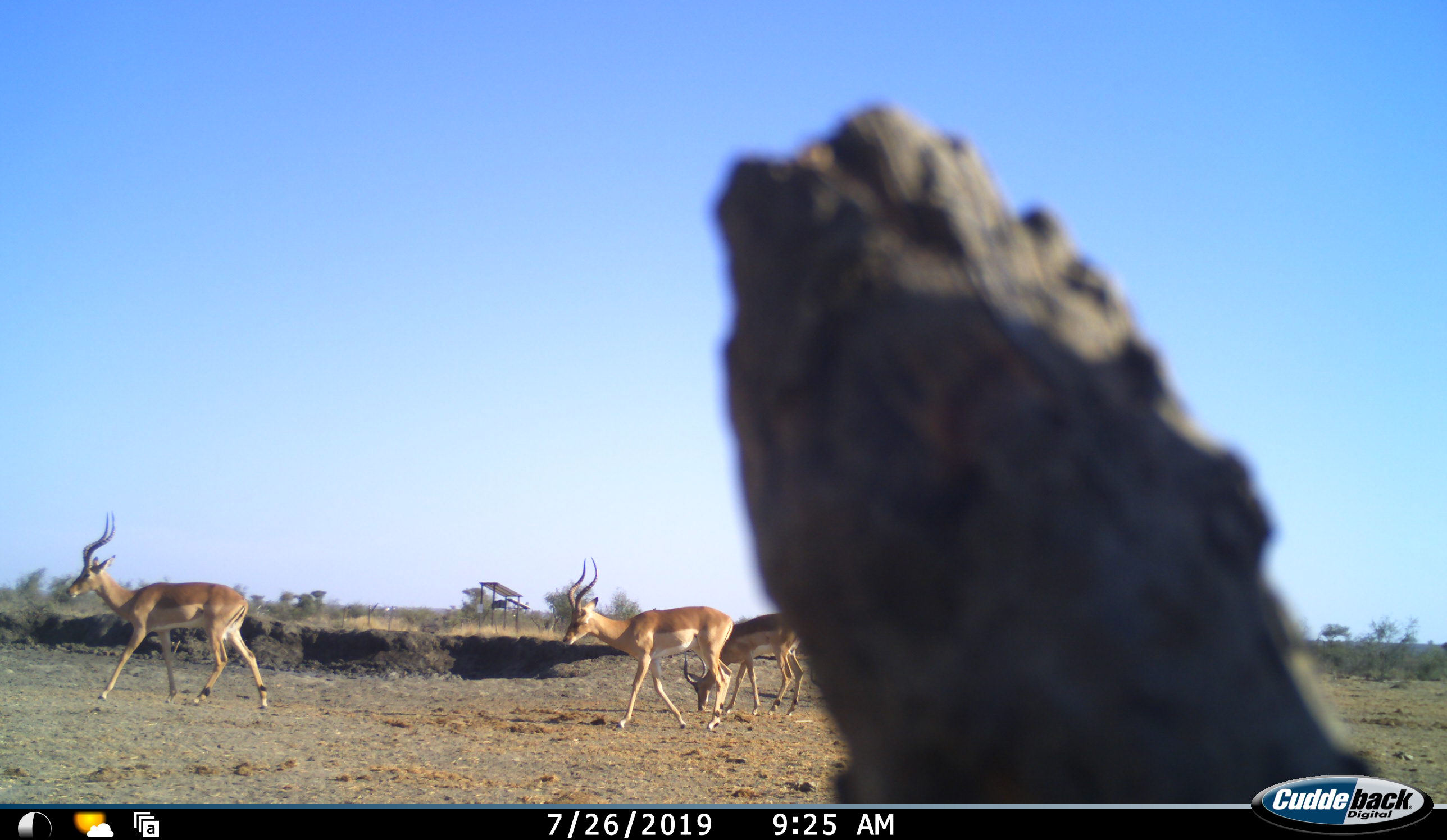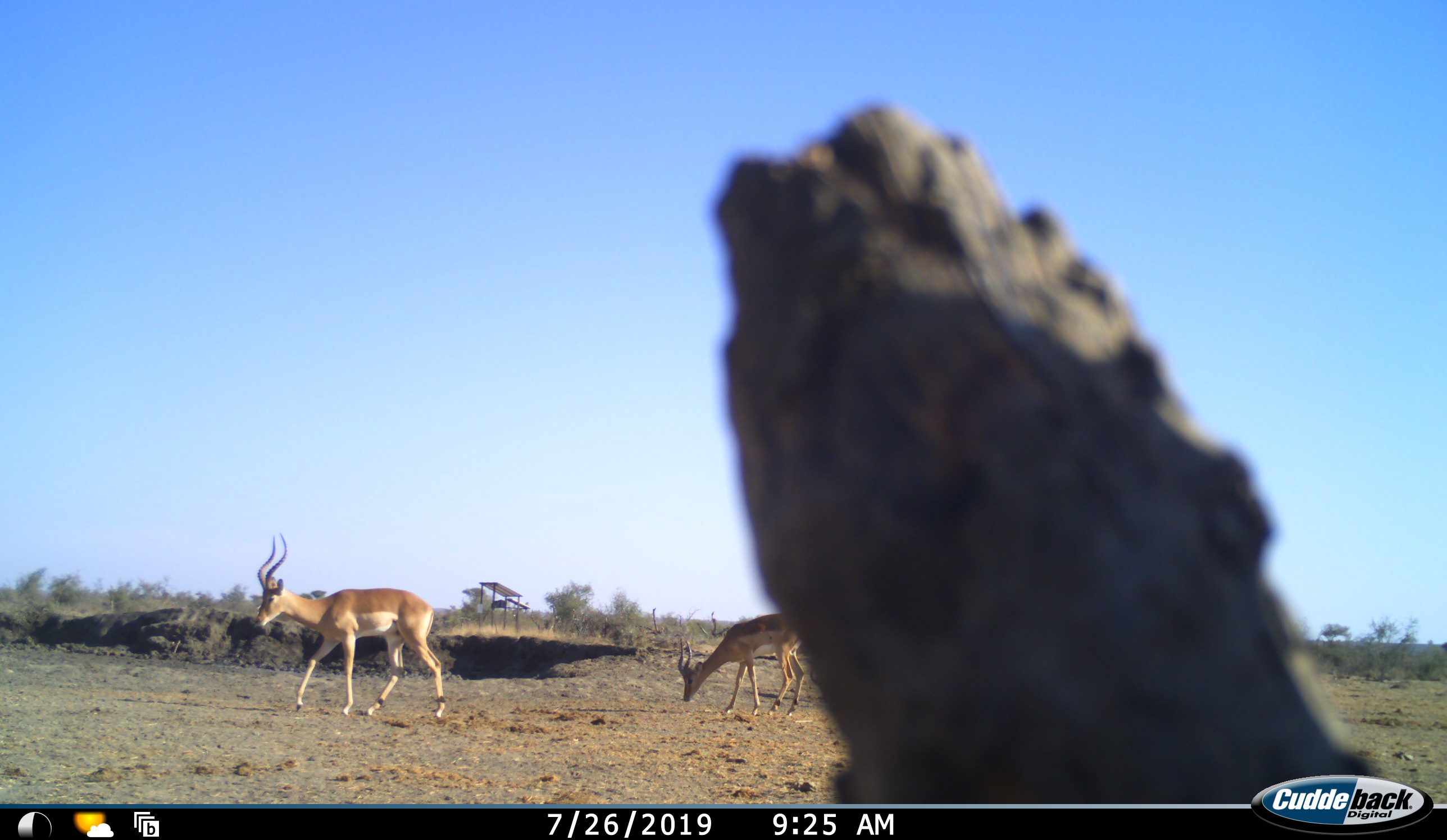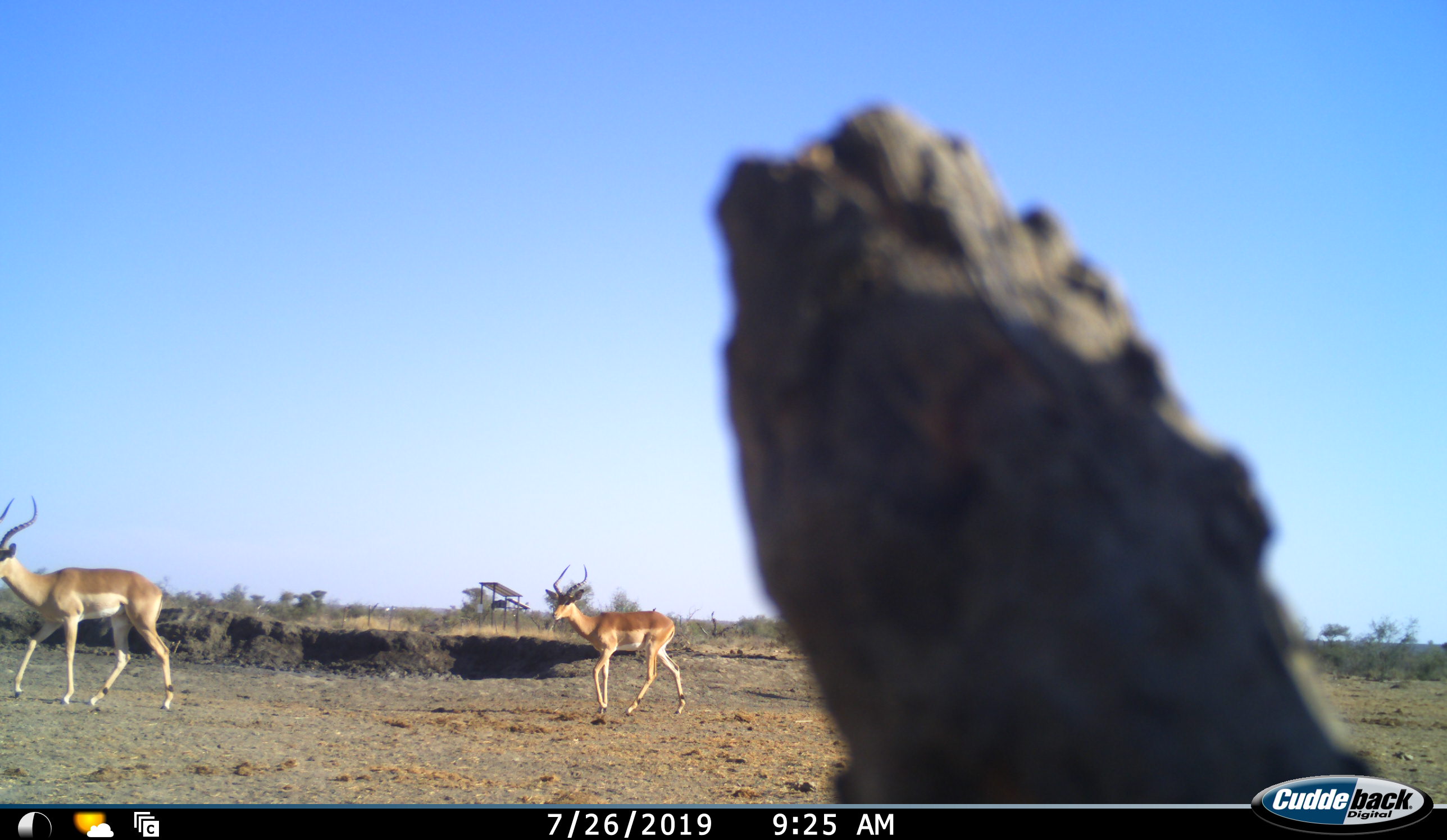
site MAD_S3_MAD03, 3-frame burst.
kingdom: Animalia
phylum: Chordata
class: Mammalia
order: Artiodactyla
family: Bovidae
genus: Aepyceros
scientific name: Aepyceros melampus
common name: impala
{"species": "impala (Aepyceros melampus)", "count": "3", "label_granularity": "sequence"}